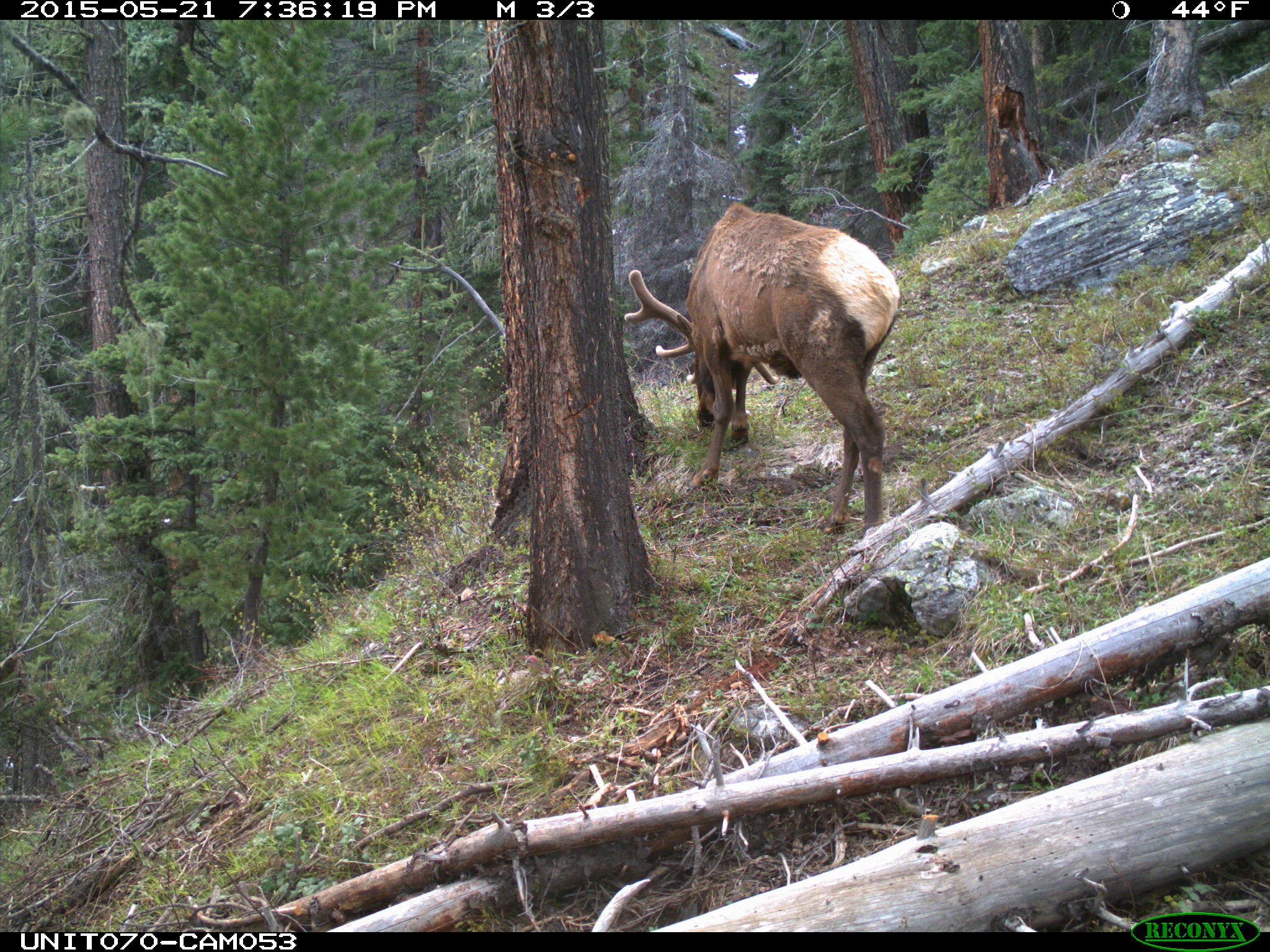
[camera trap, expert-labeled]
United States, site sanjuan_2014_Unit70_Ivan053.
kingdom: Animalia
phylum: Chordata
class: Mammalia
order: Artiodactyla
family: Cervidae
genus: Cervus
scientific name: Cervus elaphus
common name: red deer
Cervus elaphus (red deer).